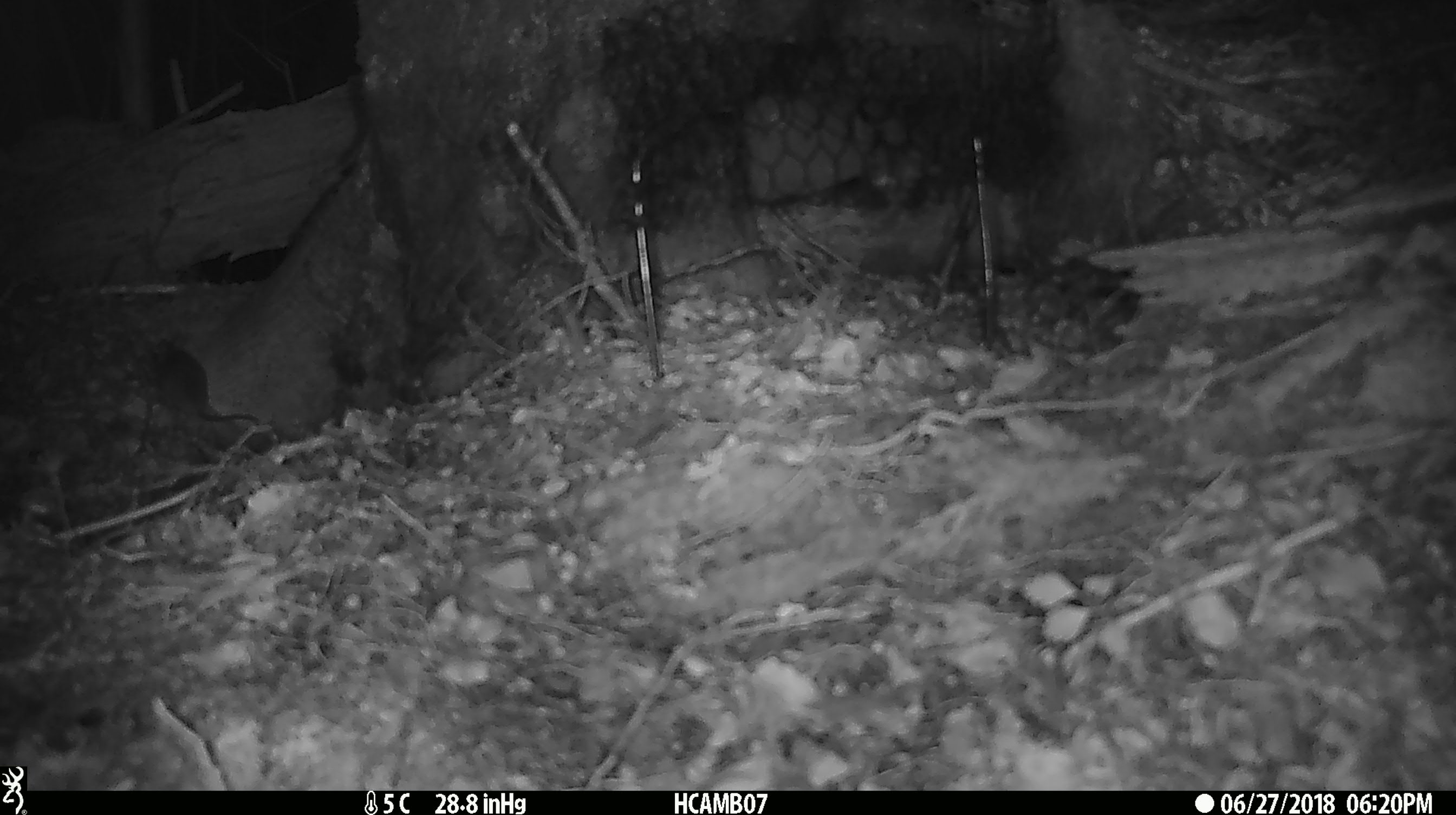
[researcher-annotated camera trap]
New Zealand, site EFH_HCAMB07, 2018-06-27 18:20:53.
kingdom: Animalia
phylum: Chordata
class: Mammalia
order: Rodentia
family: Muridae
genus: Mus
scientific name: Mus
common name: mouse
Mouse (Mus).